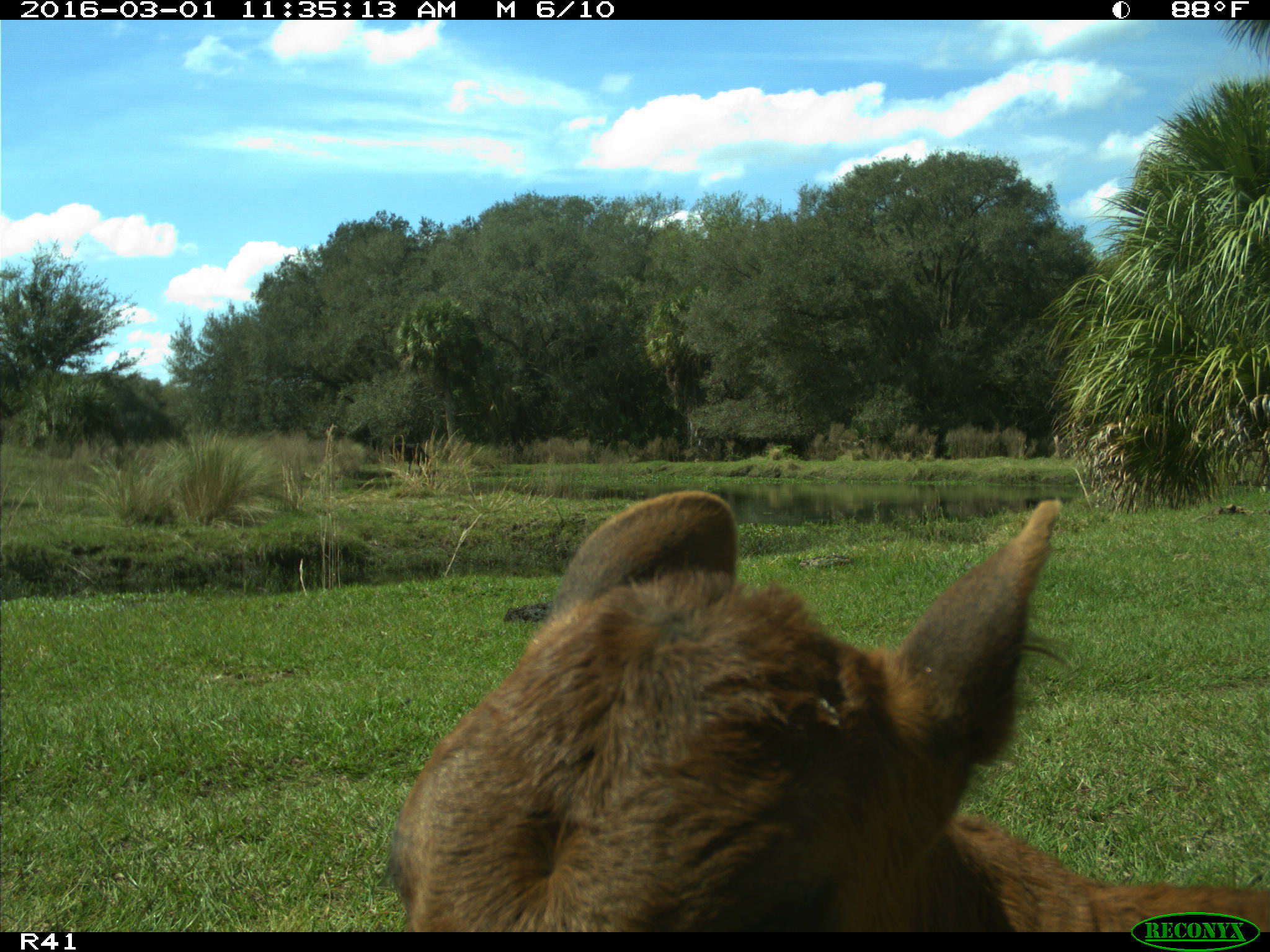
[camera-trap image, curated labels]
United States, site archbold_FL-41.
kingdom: Animalia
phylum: Chordata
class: Mammalia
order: Artiodactyla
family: Bovidae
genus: Bos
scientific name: Bos taurus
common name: domestic cow